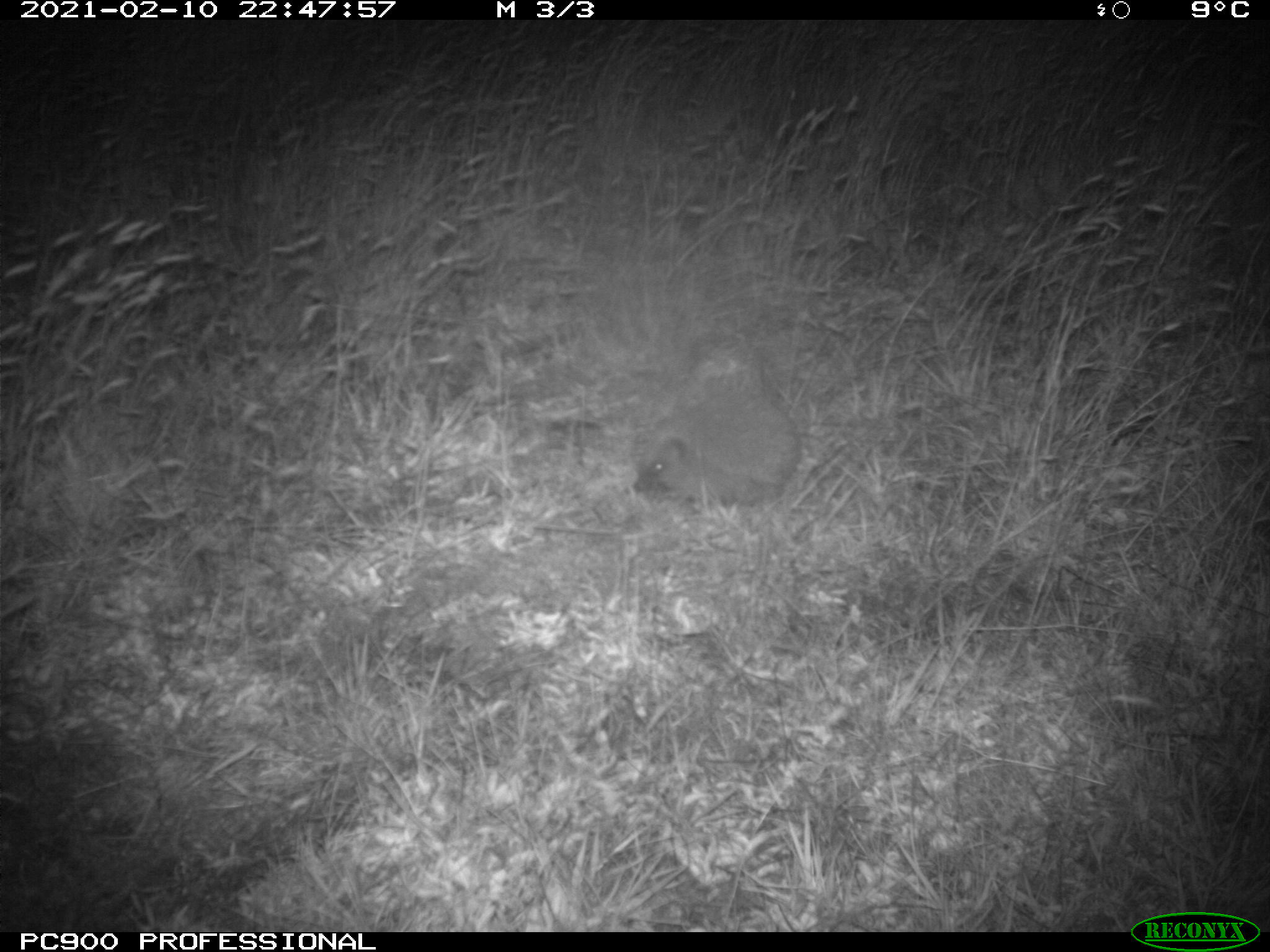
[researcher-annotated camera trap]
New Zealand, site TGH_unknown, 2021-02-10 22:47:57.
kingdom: Animalia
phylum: Chordata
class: Mammalia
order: Eulipotyphla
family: Erinaceidae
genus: Erinaceus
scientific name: Erinaceus europaeus europaeus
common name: european hedgehog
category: hedgehog